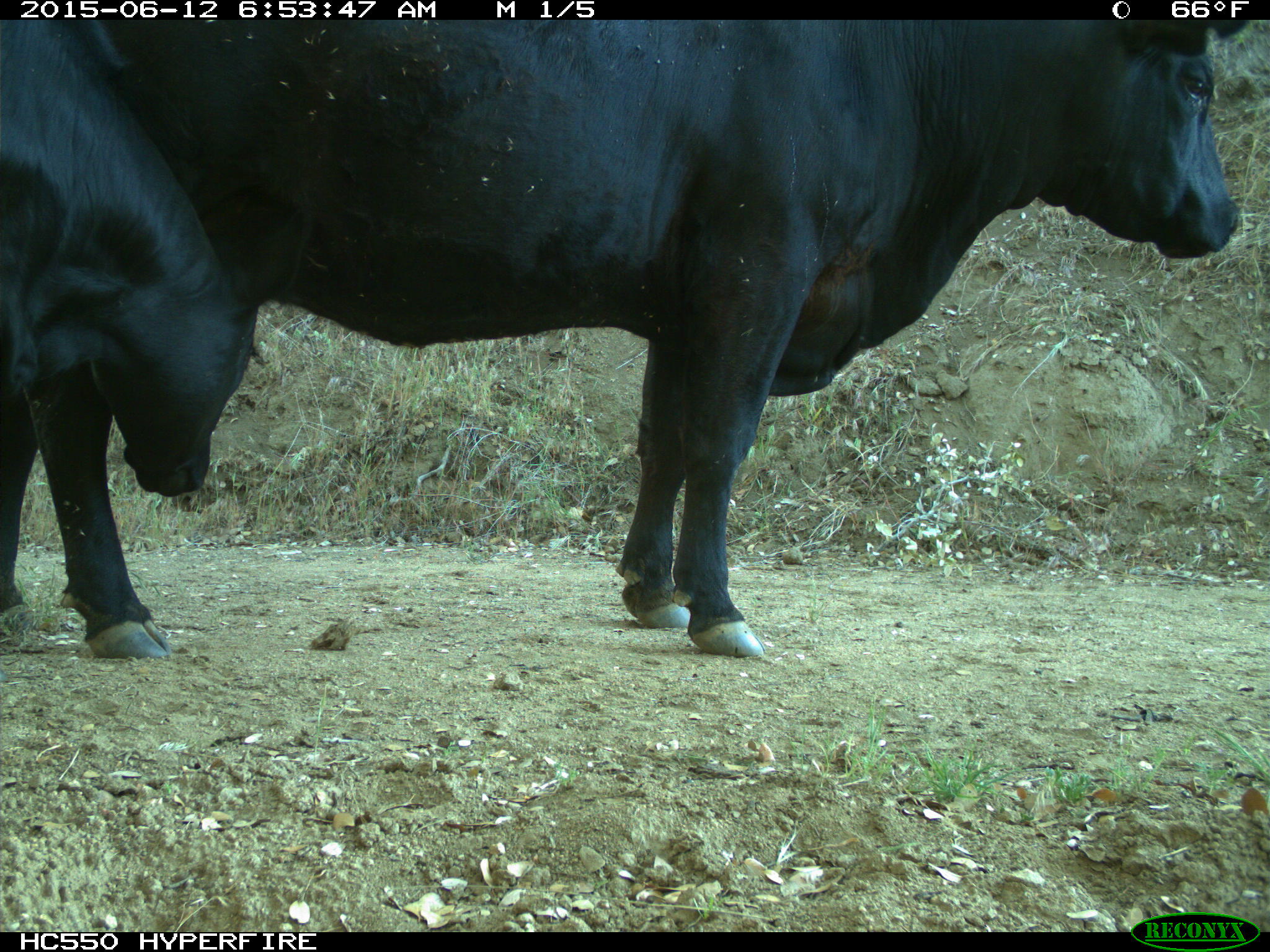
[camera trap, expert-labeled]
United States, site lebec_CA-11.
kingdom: Animalia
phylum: Chordata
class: Mammalia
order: Artiodactyla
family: Bovidae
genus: Bos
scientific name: Bos taurus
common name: domestic cow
Bos taurus (domestic cow).